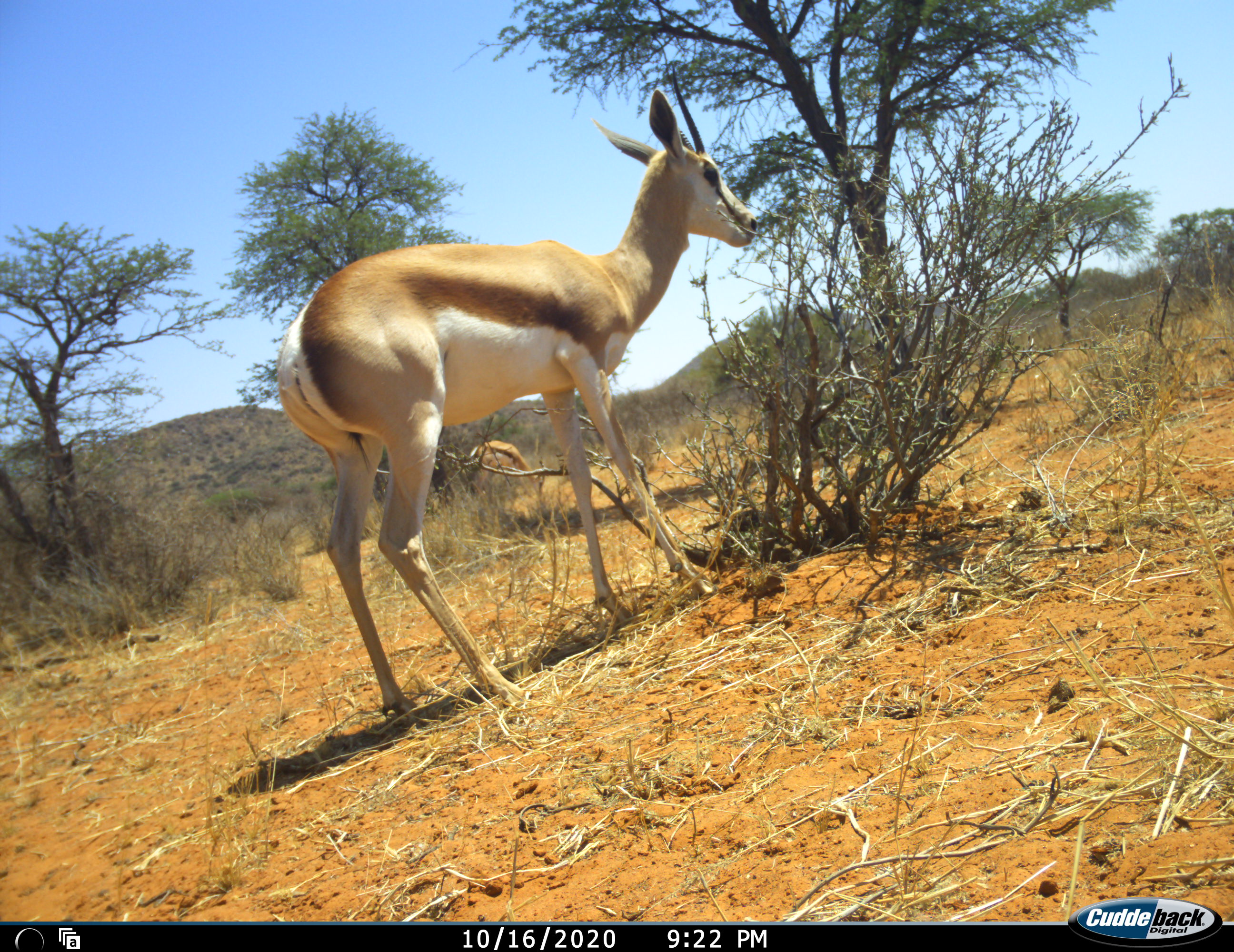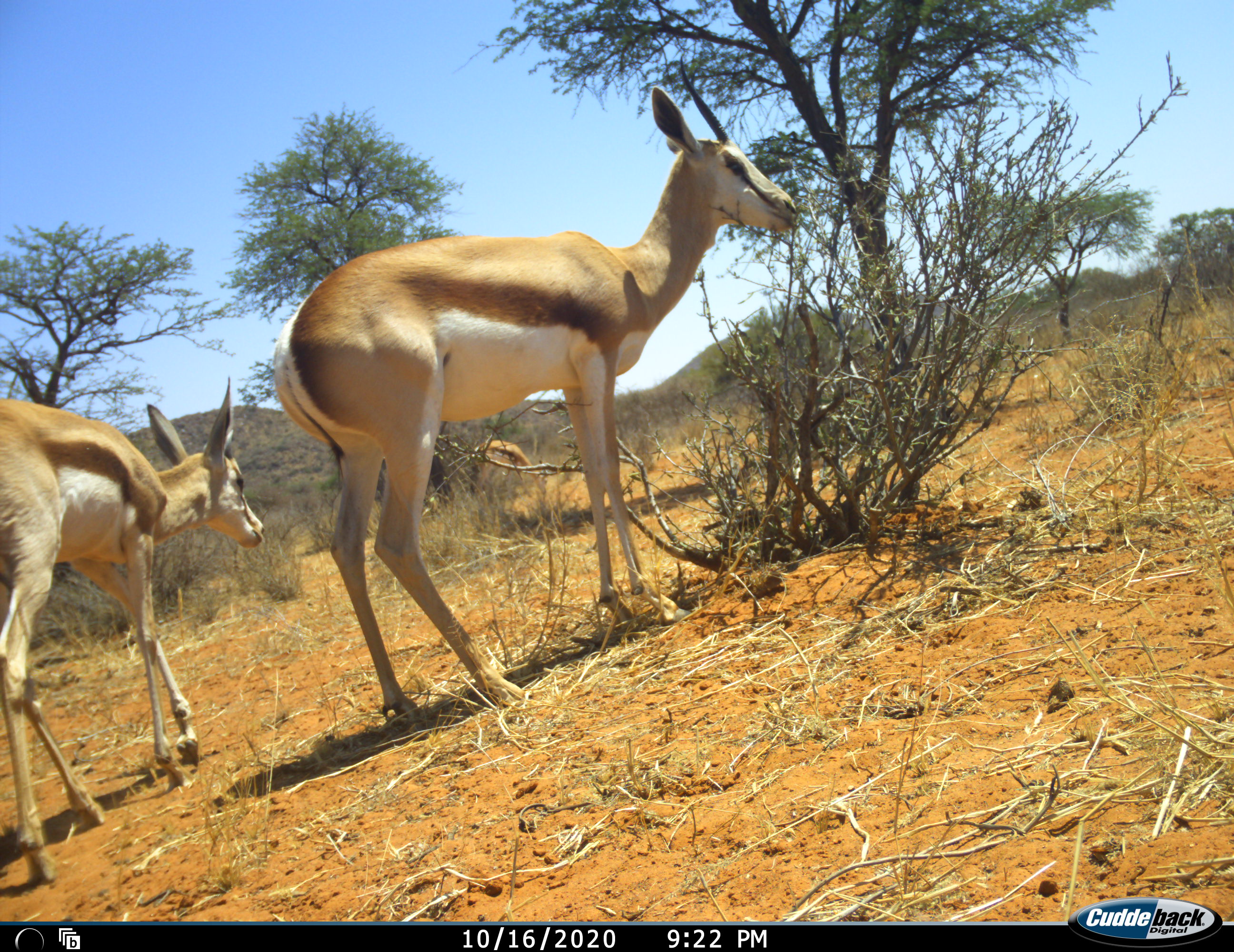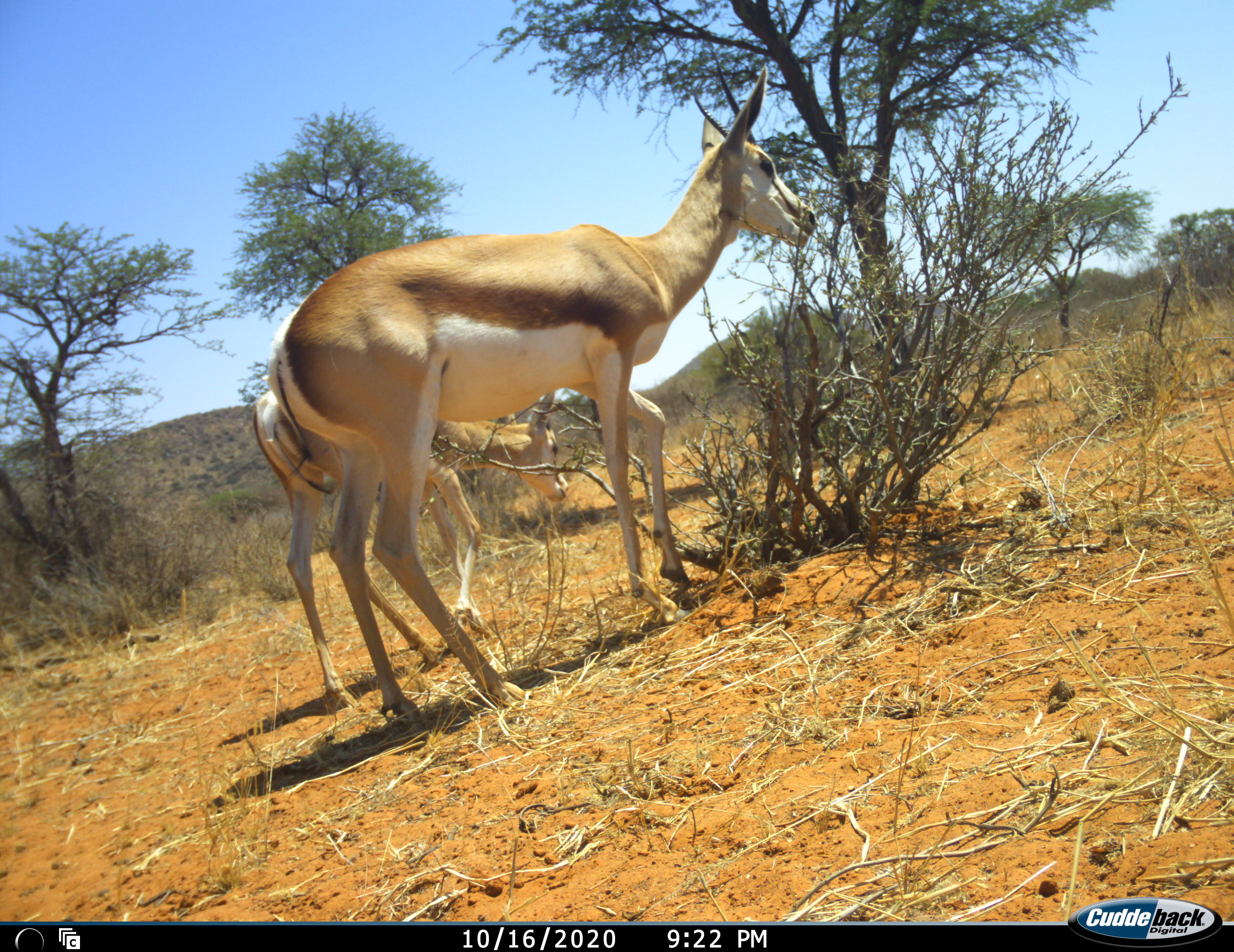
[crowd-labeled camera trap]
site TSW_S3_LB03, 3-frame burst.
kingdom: Animalia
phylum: Chordata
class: Mammalia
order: Artiodactyla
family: Bovidae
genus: Antidorcas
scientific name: Antidorcas marsupialis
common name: springbok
Springbok (Antidorcas marsupialis), count 3. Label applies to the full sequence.